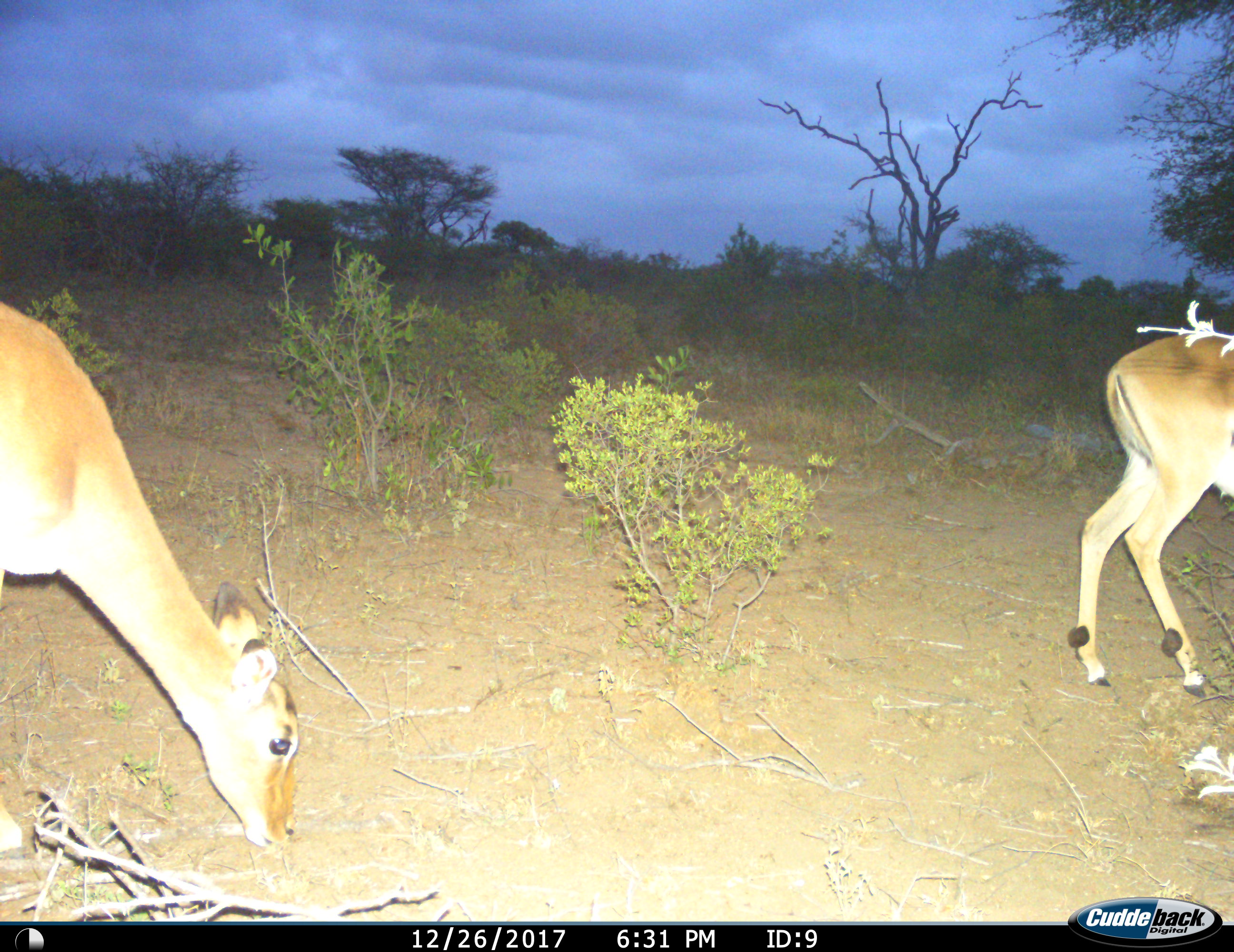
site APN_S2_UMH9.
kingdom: Animalia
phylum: Chordata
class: Mammalia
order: Artiodactyla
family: Bovidae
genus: Aepyceros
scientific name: Aepyceros melampus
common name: impala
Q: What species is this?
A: Impala (Aepyceros melampus).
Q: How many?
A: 2.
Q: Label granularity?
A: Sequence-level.